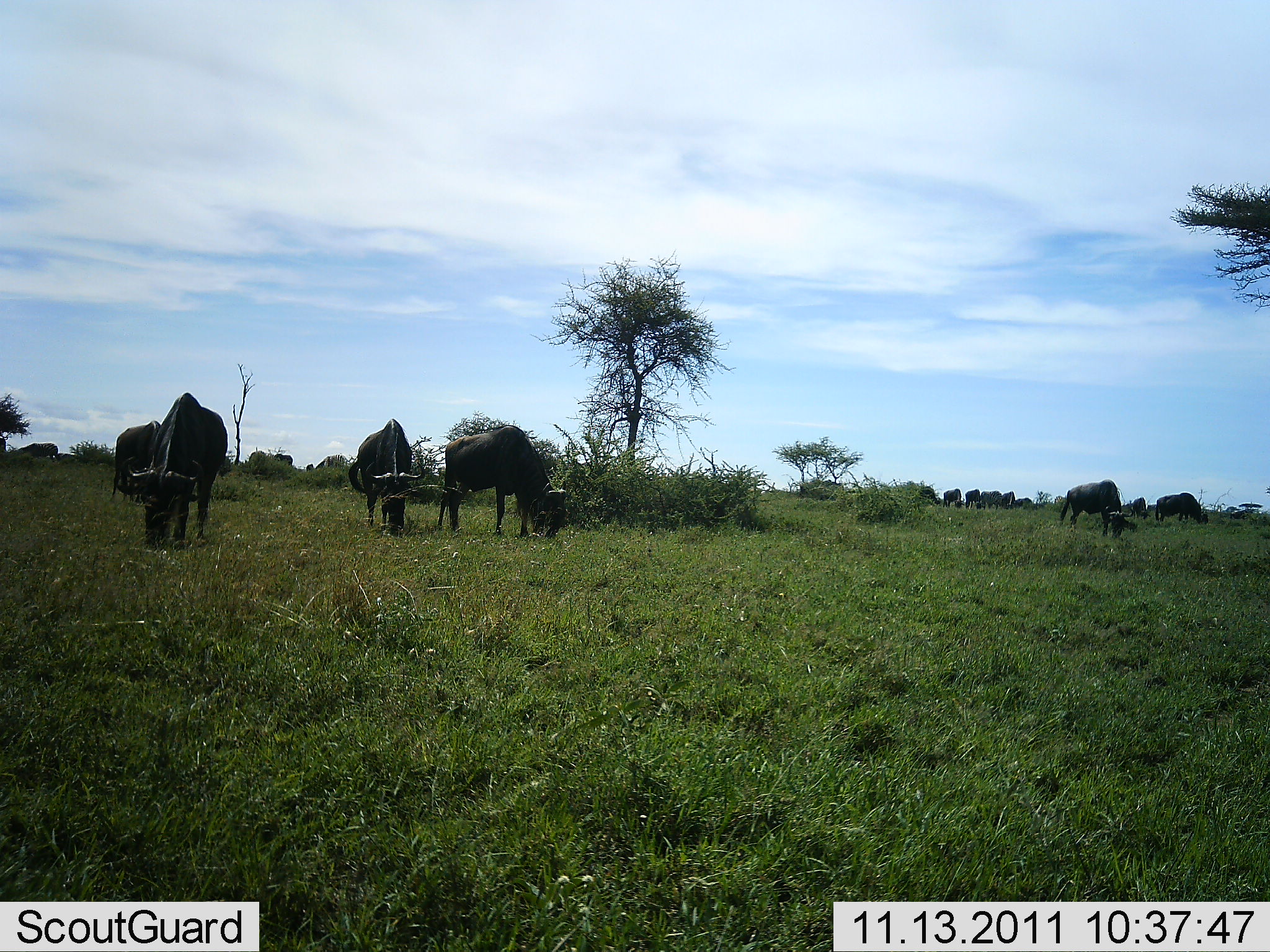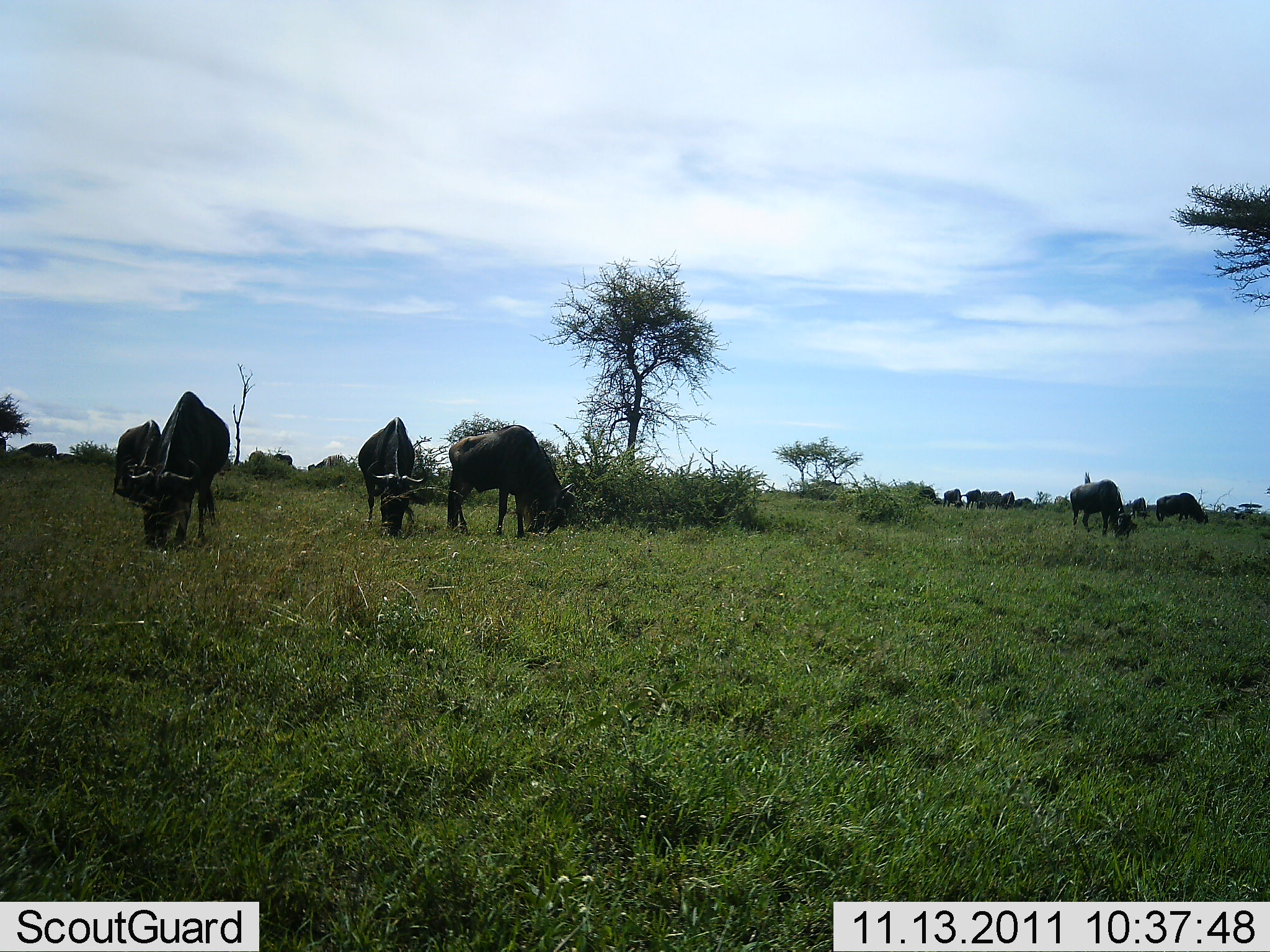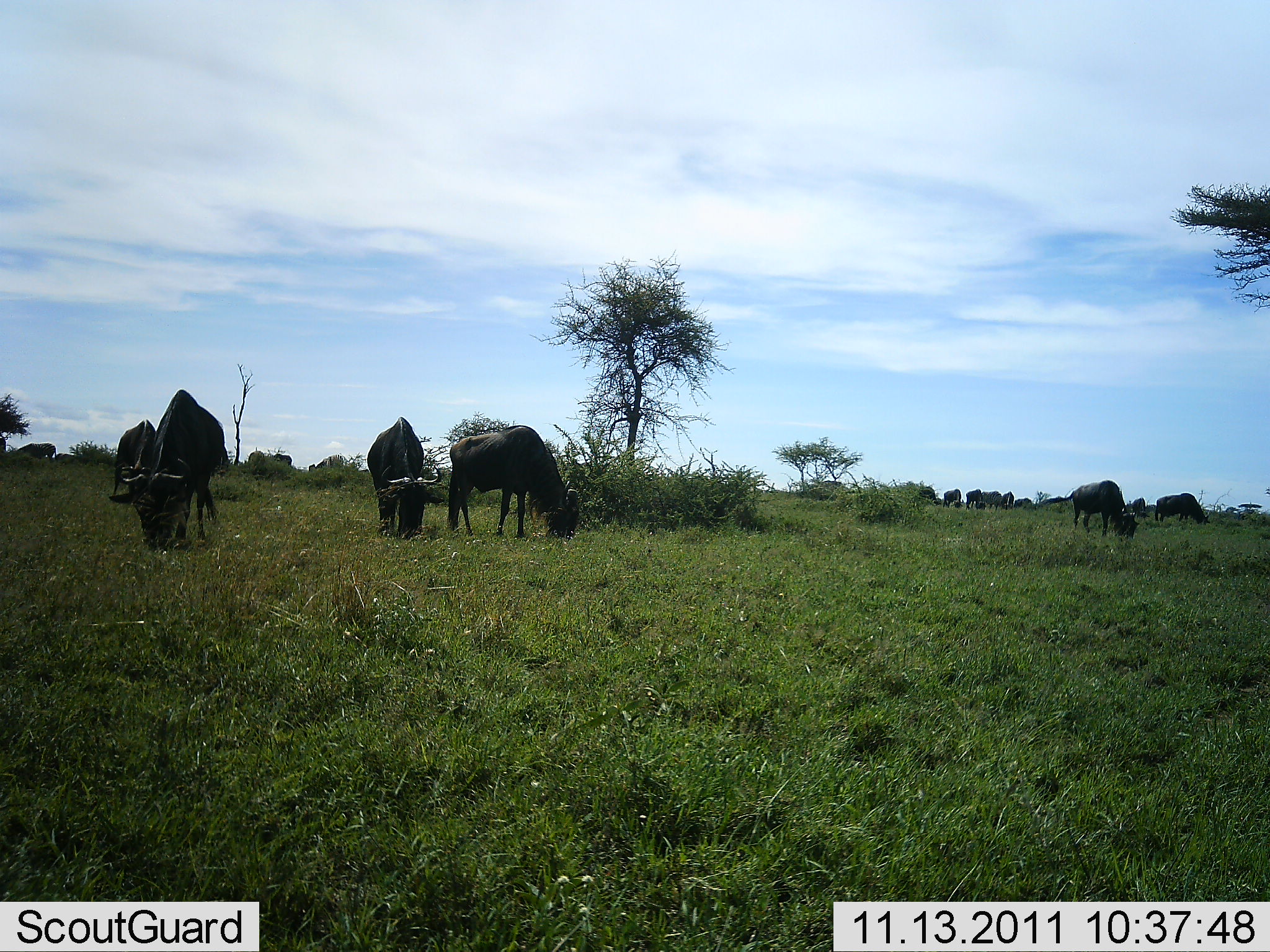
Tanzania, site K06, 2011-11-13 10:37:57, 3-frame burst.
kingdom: Animalia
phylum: Chordata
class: Mammalia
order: Artiodactyla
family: Bovidae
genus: Connochaetes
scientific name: Connochaetes taurinus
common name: blue wildebeest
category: wildebeest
Wildebeest (blue wildebeest) (Connochaetes taurinus), count 11-50. Behavior (volunteer vote fractions): standing 45%, resting 0%, moving 27%, interacting 0%. Young present (vote fraction): 0%. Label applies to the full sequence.